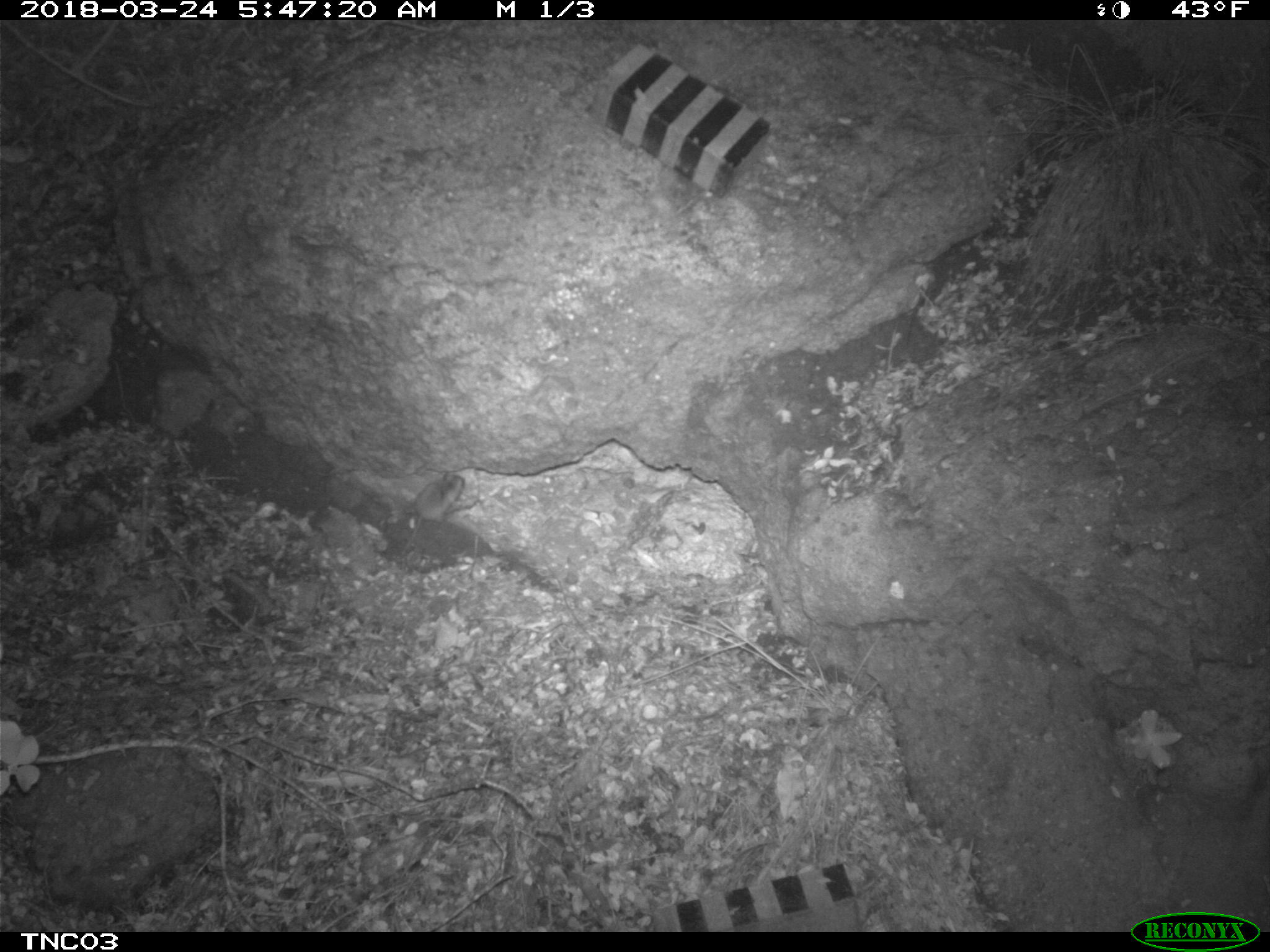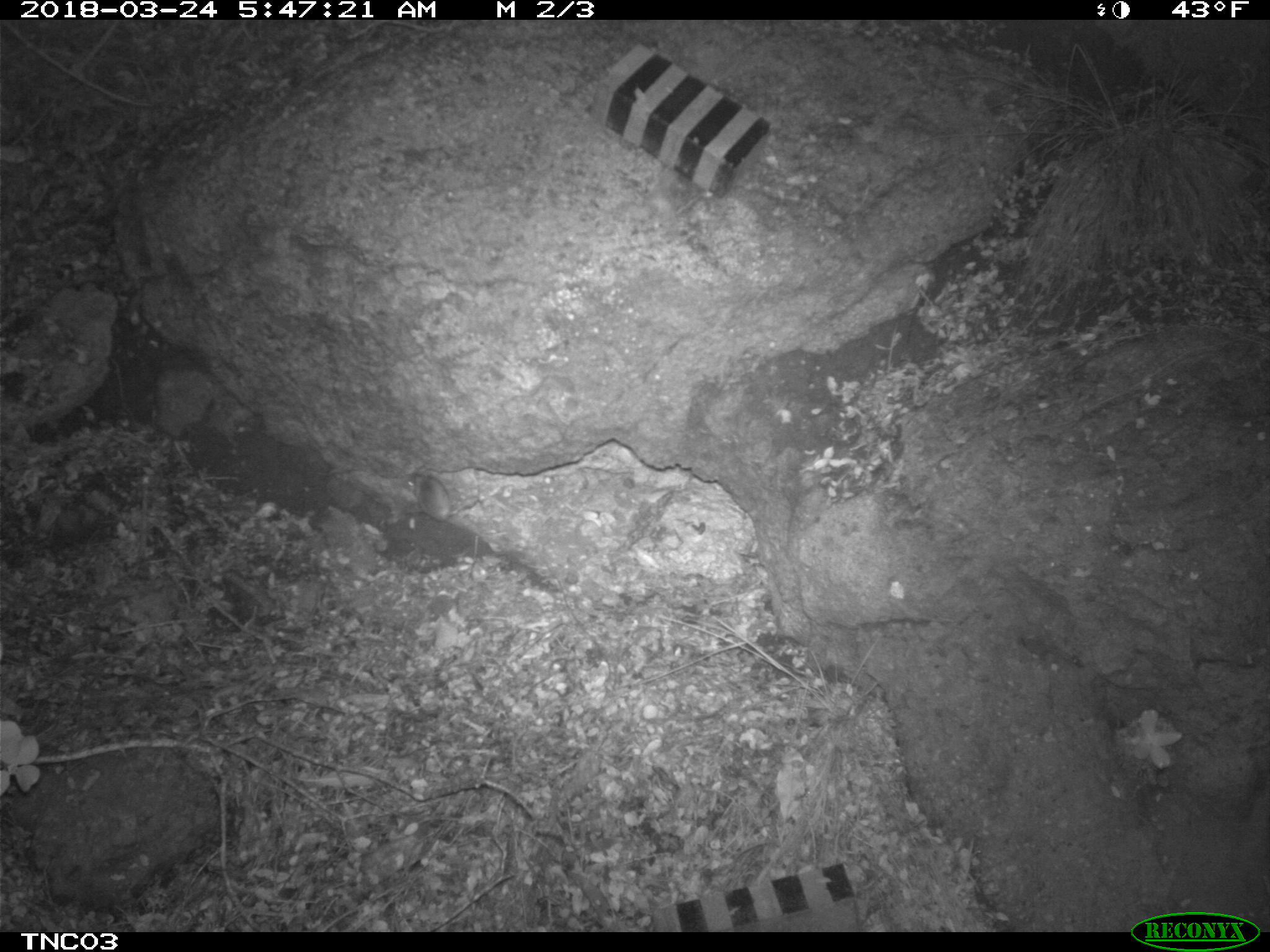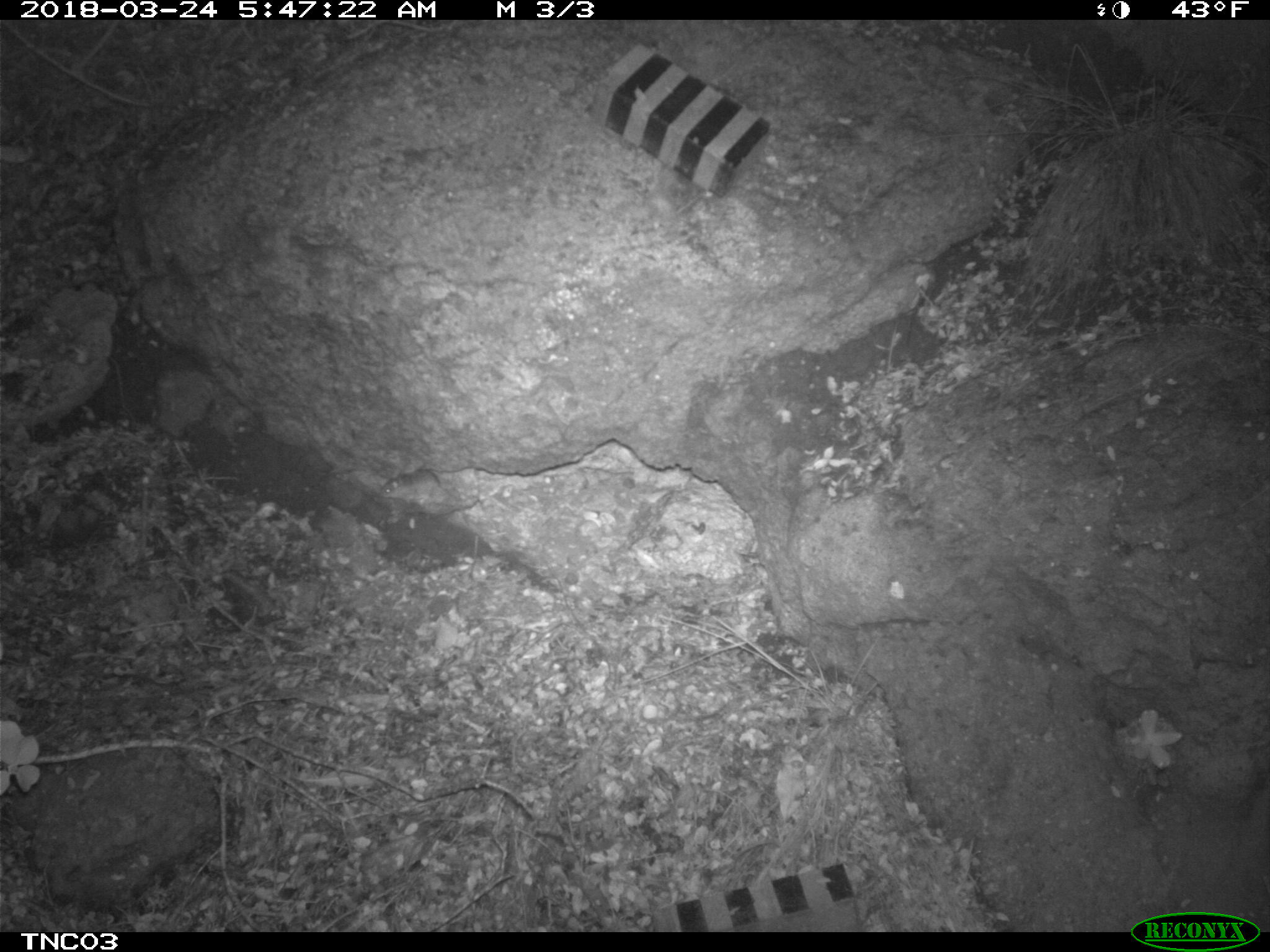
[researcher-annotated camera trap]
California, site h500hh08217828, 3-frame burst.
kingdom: Animalia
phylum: Chordata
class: Mammalia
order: Rodentia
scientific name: Rodentia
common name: rodent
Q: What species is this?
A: Rodent (Rodentia).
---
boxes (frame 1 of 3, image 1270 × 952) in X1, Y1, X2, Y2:
rodent: 411, 471, 477, 520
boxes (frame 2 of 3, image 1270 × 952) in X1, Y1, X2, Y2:
rodent: 401, 472, 451, 522